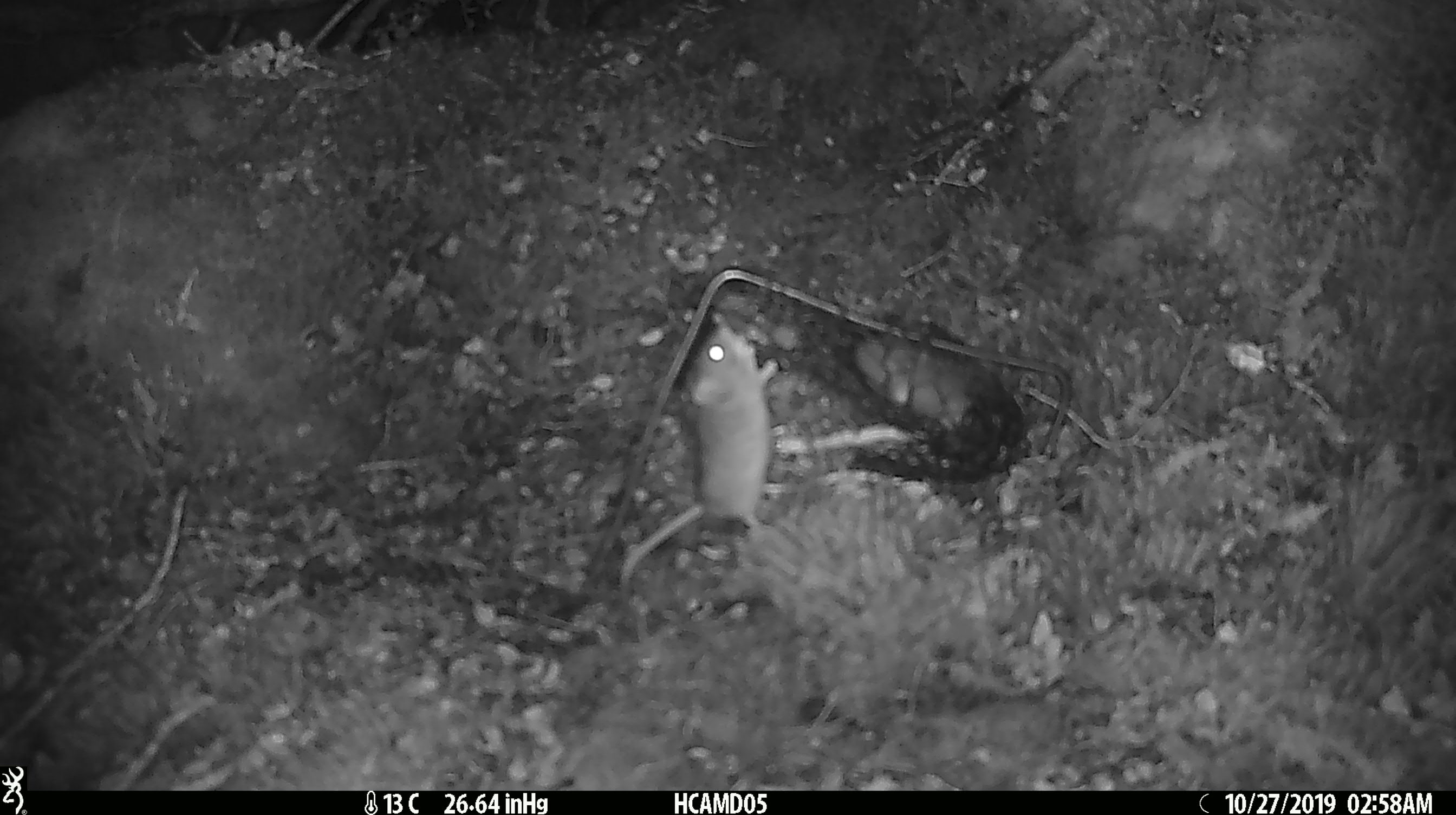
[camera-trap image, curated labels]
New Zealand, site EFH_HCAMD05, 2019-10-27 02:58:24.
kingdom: Animalia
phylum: Chordata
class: Mammalia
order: Rodentia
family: Muridae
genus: Mus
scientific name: Mus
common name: mouse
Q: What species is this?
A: Mouse (Mus).